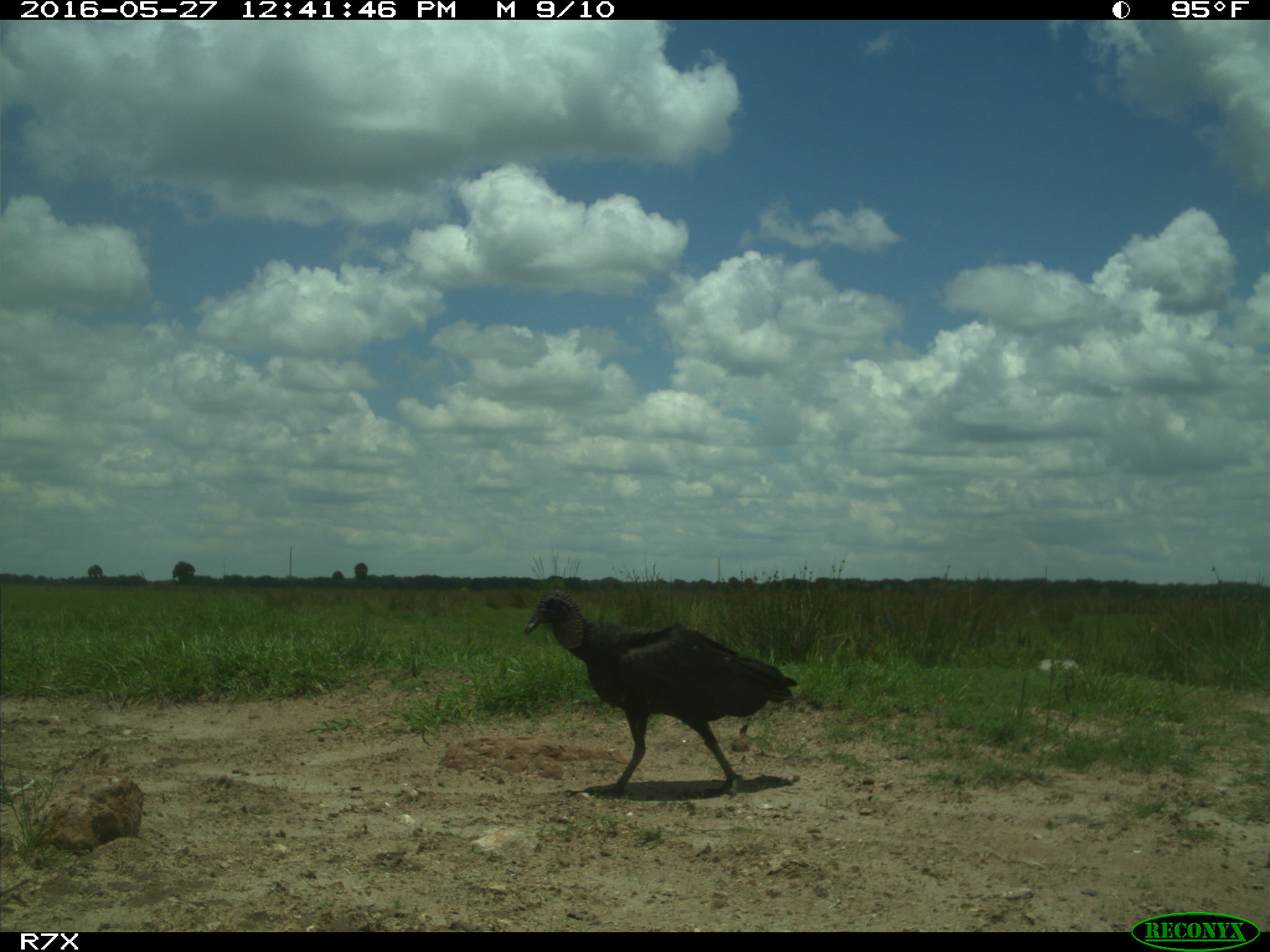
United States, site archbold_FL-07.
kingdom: Animalia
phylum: Chordata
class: Aves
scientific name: Aves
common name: birds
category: unidentified bird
Unidentified bird (birds) (Aves).